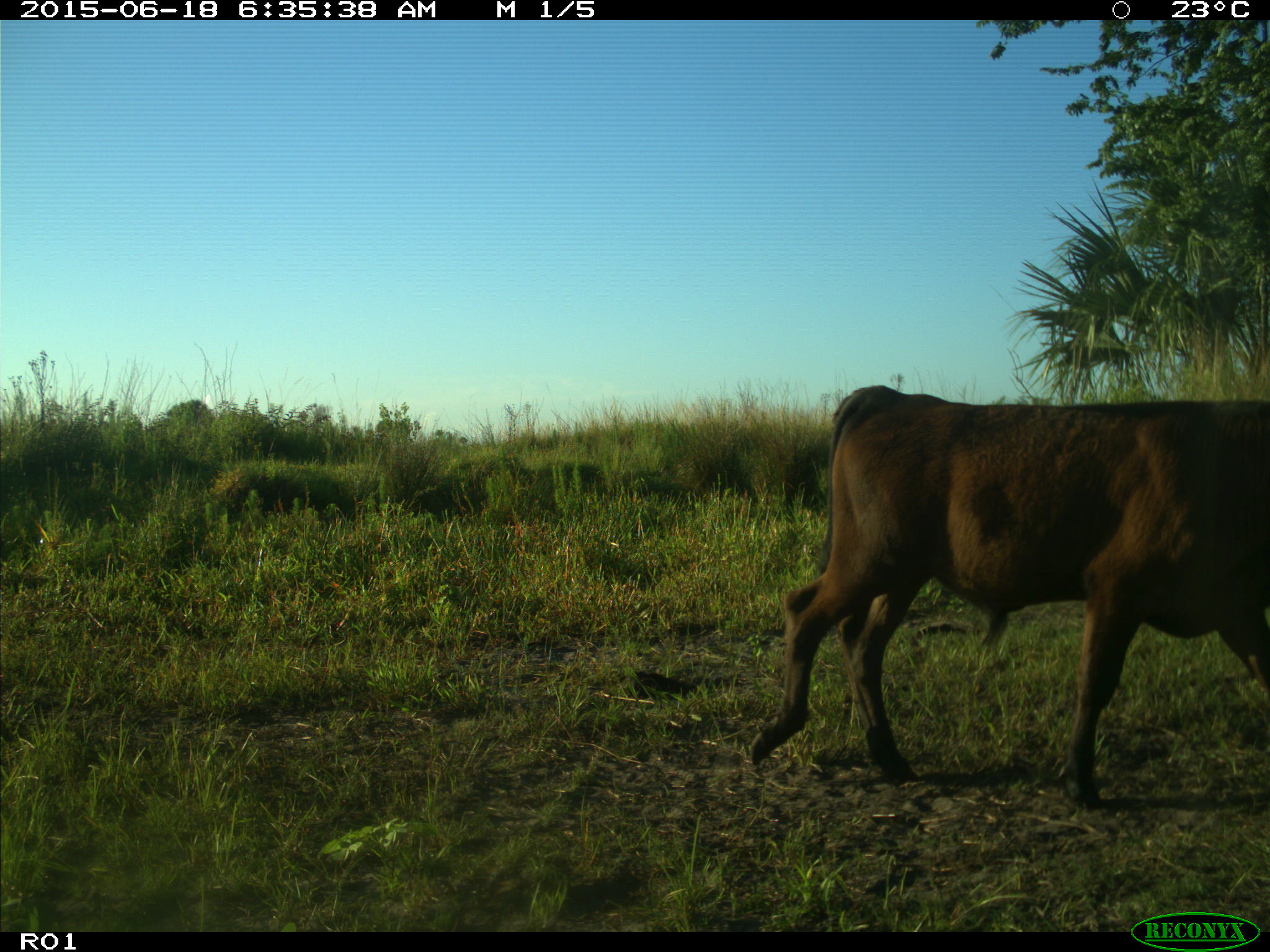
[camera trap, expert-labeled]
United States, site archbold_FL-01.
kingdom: Animalia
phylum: Chordata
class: Mammalia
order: Artiodactyla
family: Bovidae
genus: Bos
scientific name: Bos taurus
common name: domestic cow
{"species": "Bos taurus (domestic cow)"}